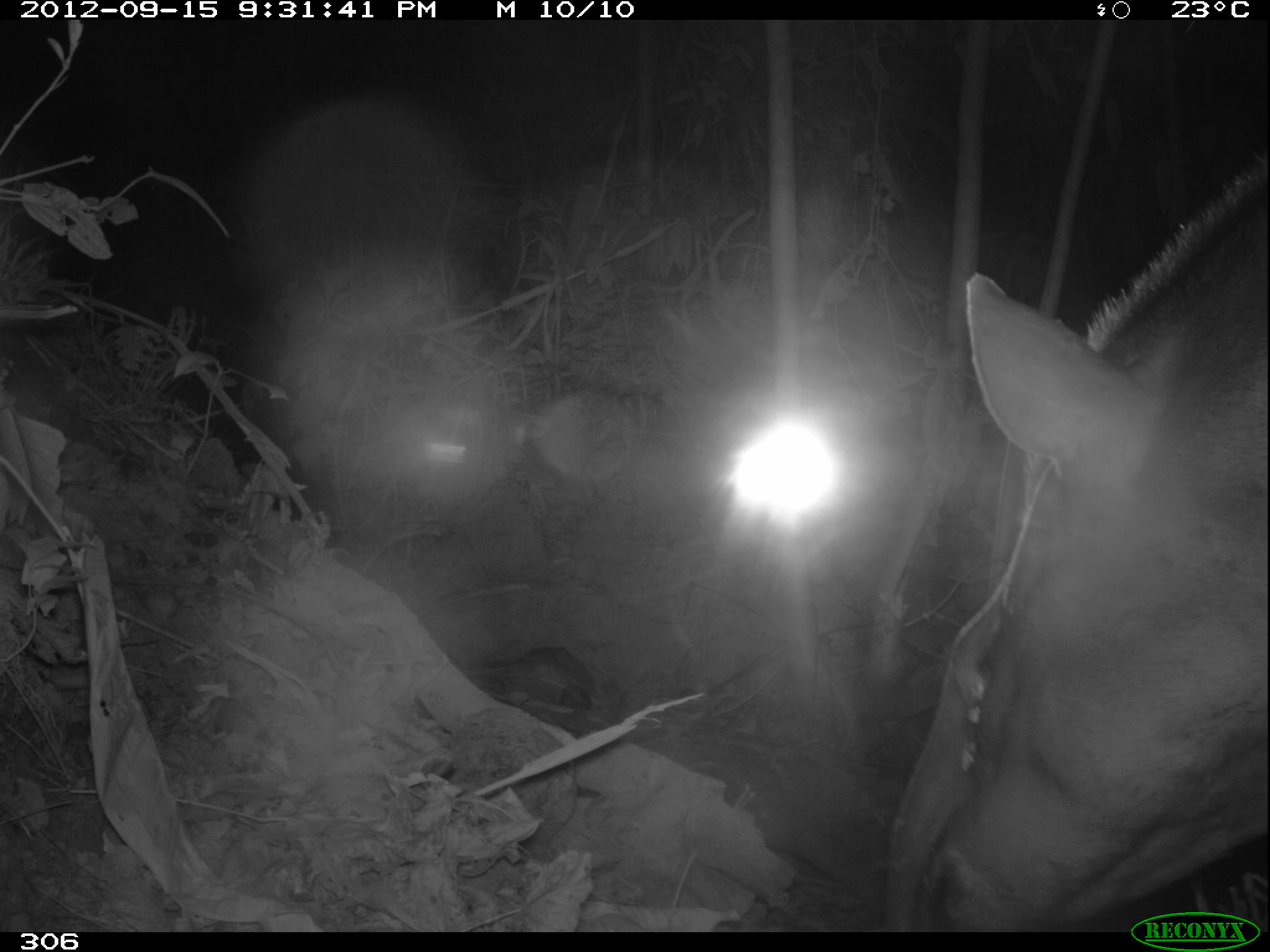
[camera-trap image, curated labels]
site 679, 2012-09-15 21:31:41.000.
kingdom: Animalia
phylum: Chordata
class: Mammalia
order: Perissodactyla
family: Tapiridae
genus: Tapirus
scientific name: Tapirus terrestris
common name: south american tapir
Tapirus terrestris (south american tapir).